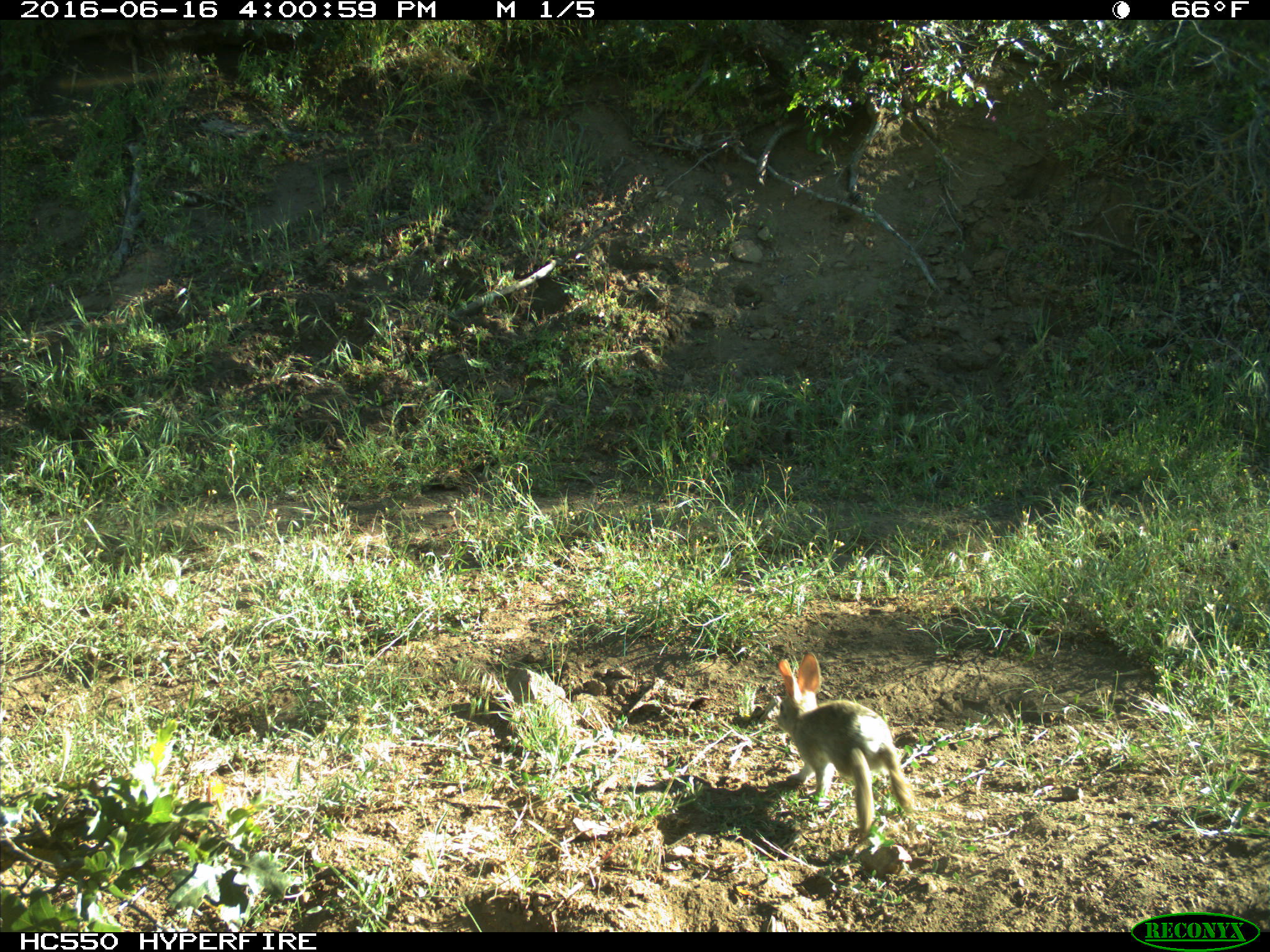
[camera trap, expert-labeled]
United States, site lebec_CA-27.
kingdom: Animalia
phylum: Chordata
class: Mammalia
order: Lagomorpha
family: Leporidae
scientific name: Leporidae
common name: rabbits and hares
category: unidentified rabbit